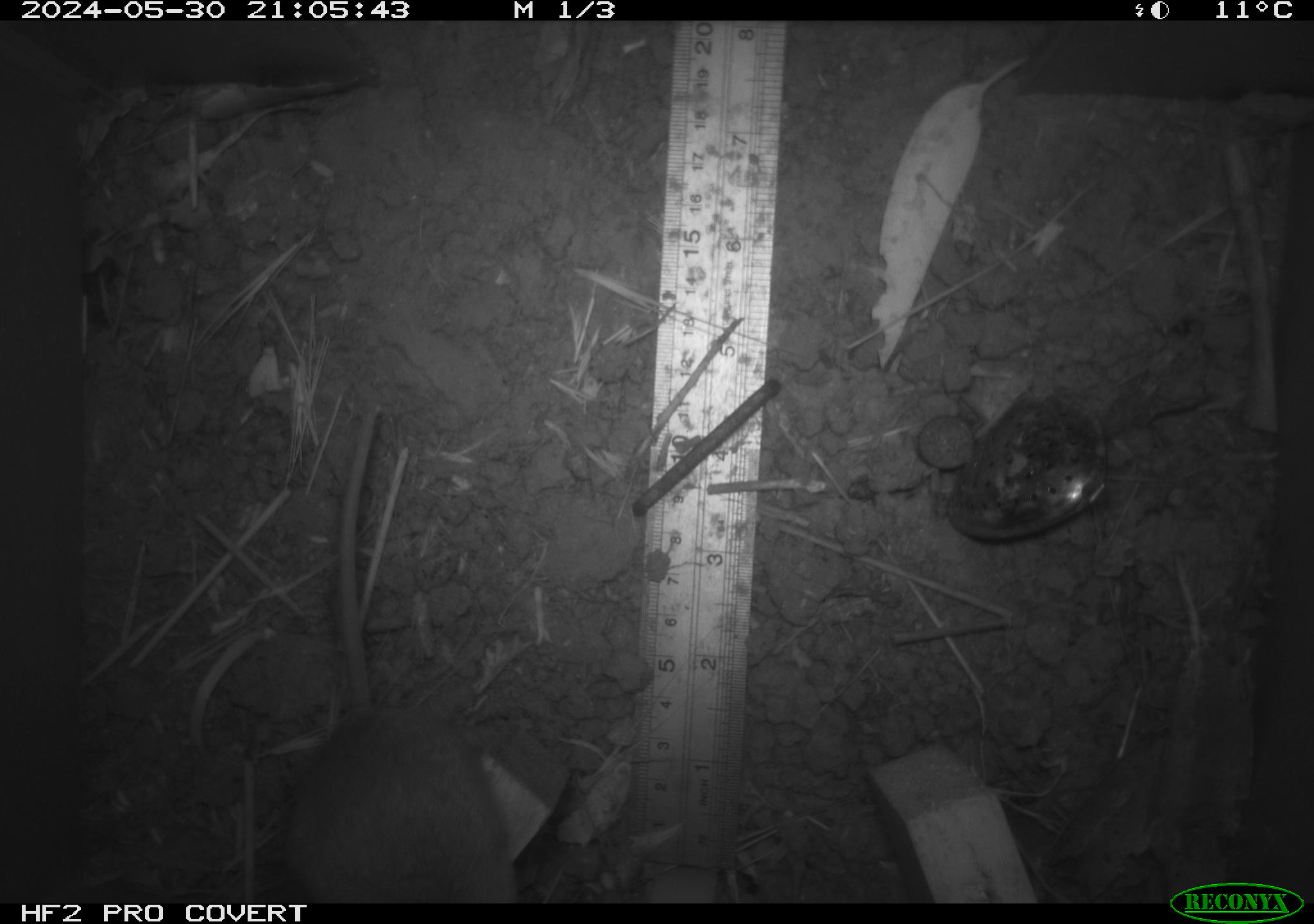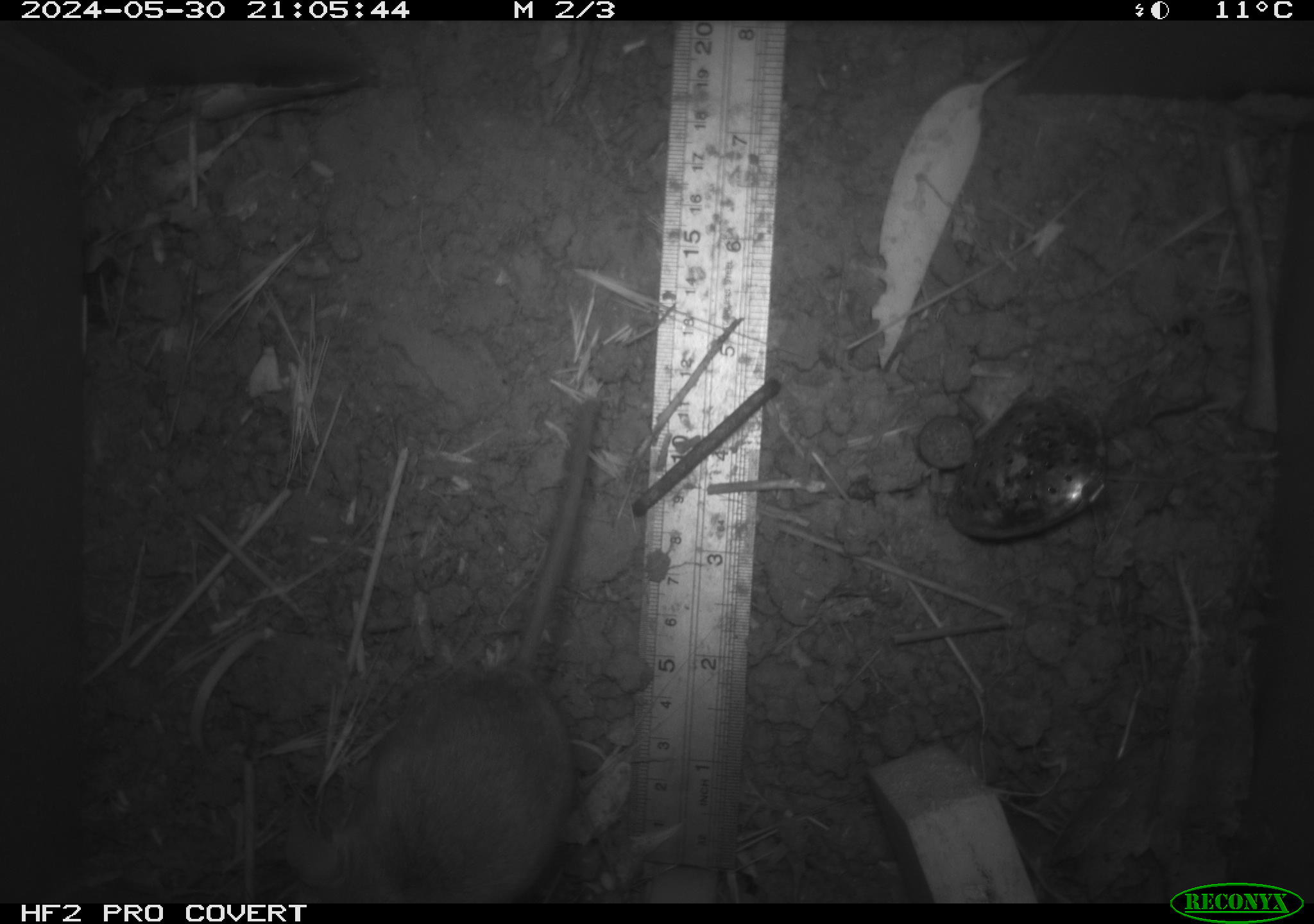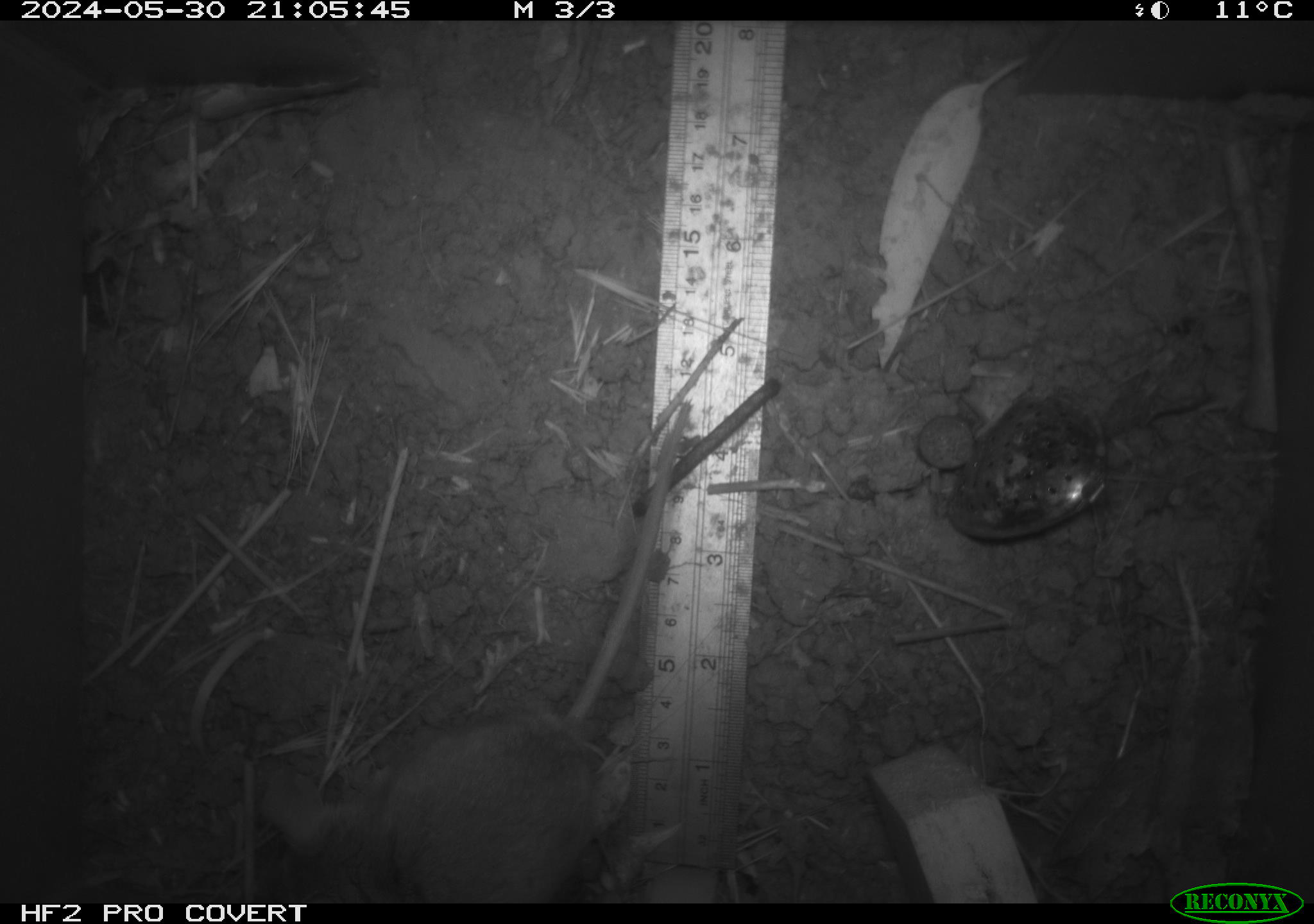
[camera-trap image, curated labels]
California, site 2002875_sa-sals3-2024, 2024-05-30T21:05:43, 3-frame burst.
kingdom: Animalia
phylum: Chordata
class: Mammalia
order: Rodentia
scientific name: Rodentia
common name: mouse species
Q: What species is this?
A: Mouse species (Rodentia).